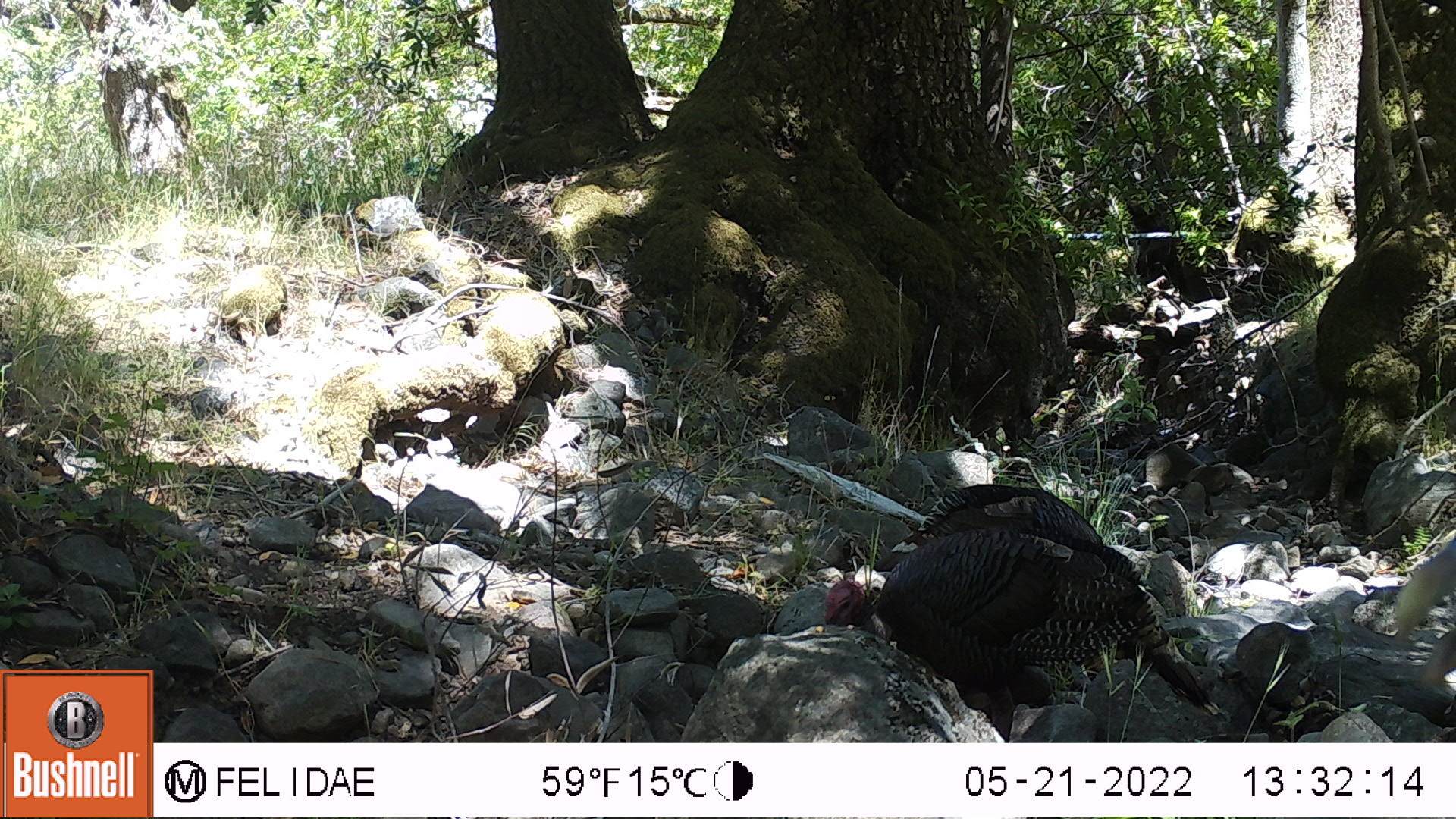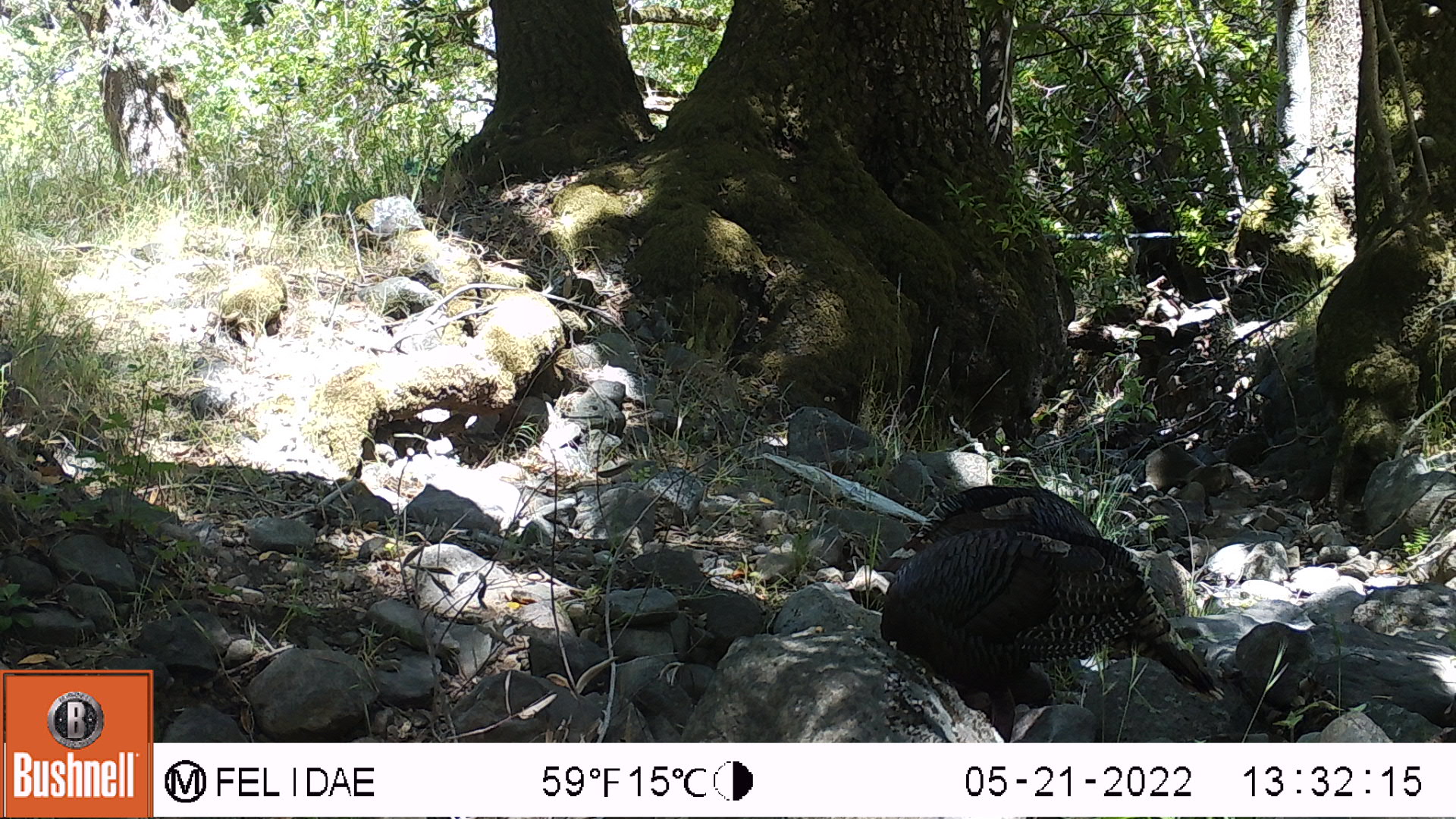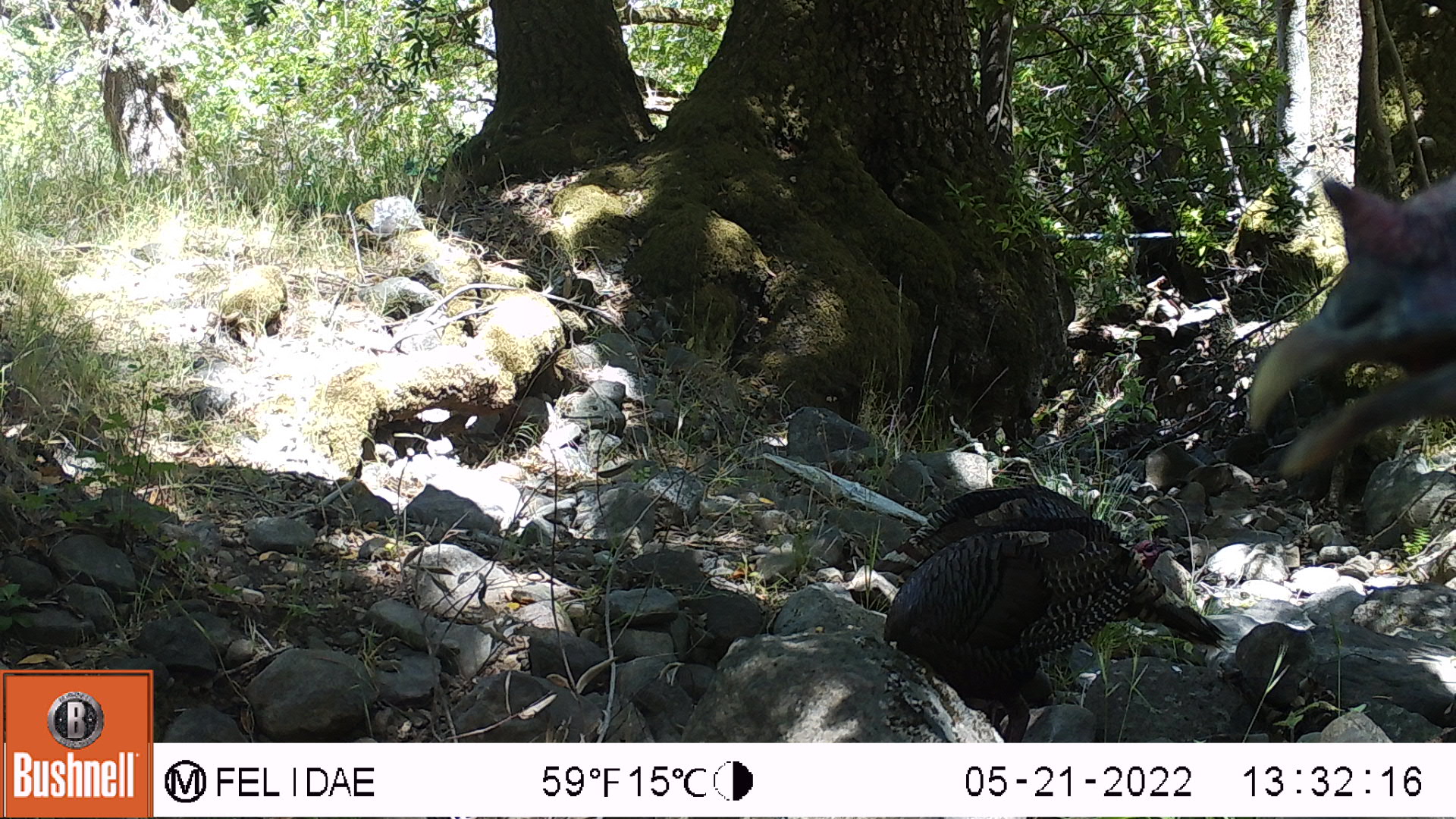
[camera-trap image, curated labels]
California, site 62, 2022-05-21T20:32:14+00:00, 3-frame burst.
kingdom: Animalia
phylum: Chordata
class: Aves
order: Galliformes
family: Phasianidae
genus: Meleagris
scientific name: Meleagris gallopavo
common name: turkey